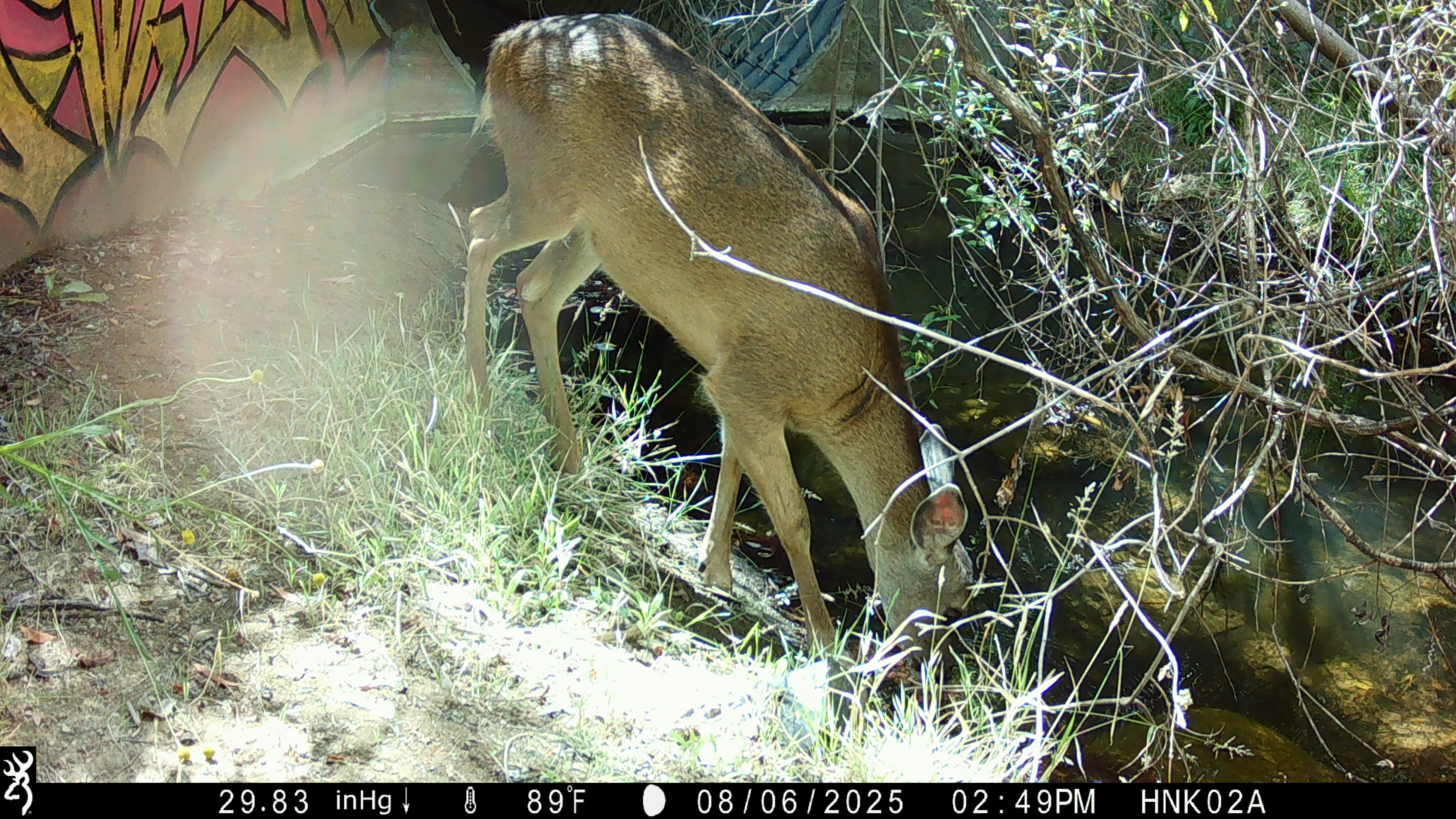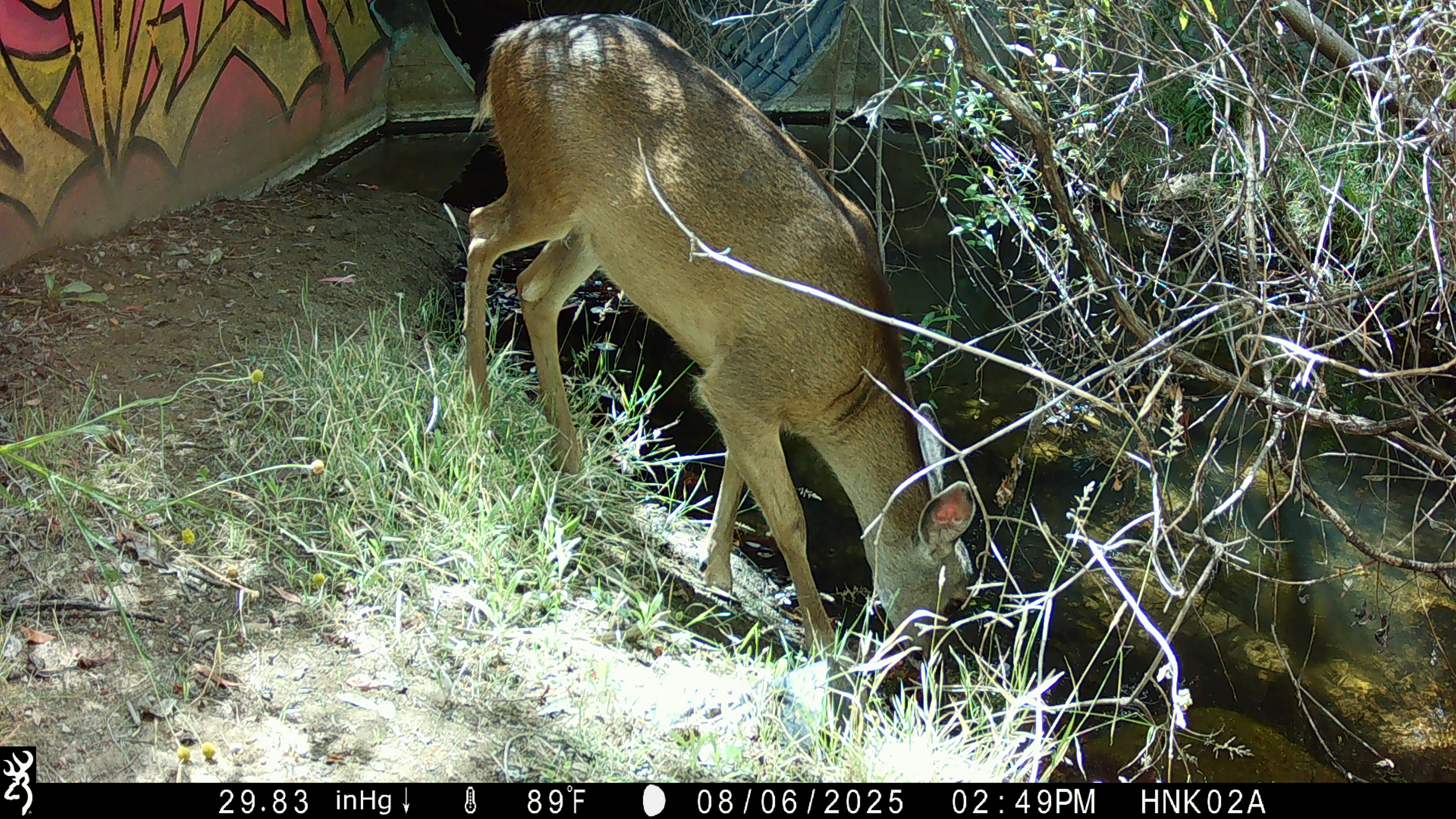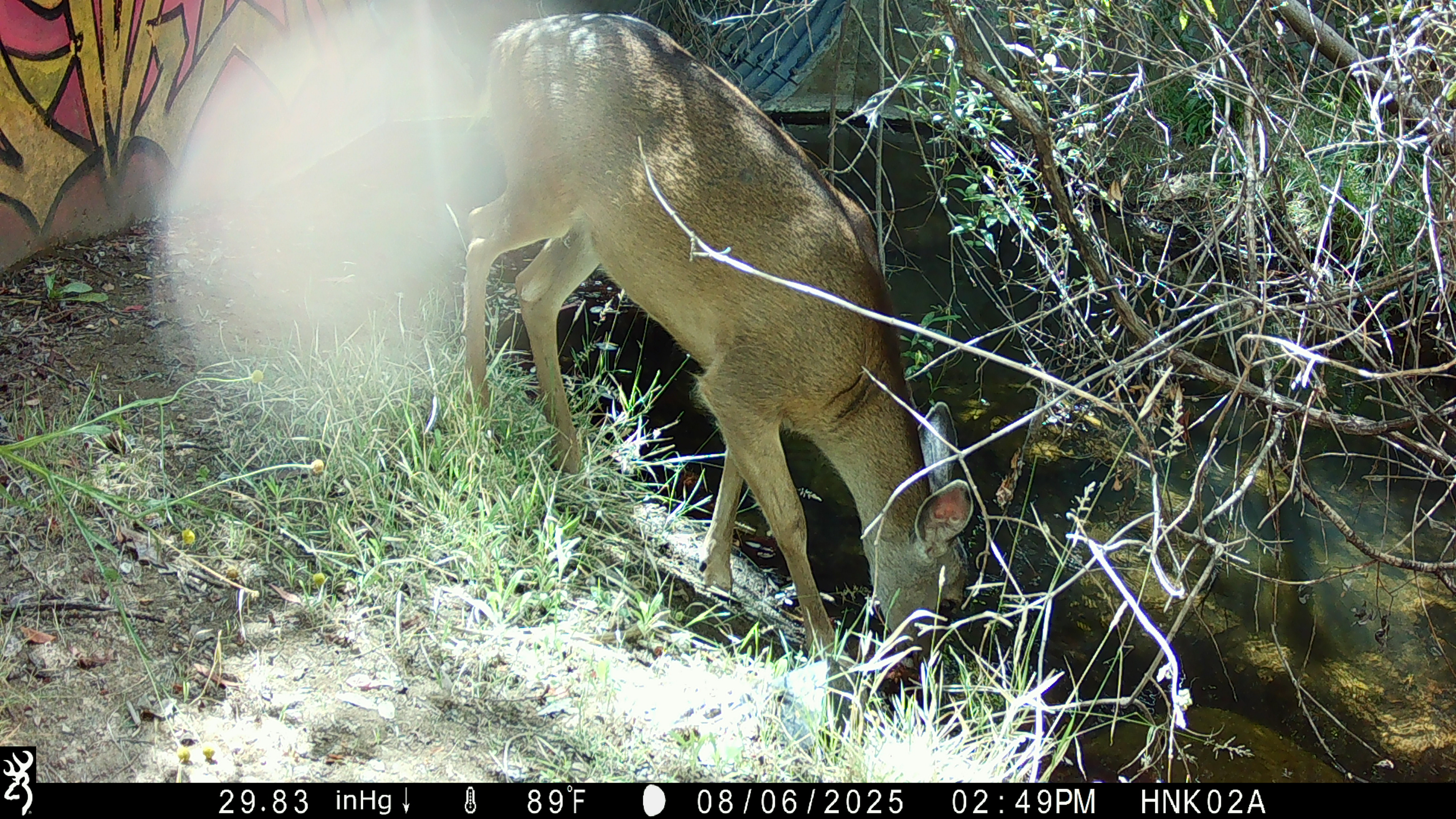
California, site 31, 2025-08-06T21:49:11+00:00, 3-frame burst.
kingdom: Animalia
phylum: Chordata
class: Mammalia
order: Artiodactyla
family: Cervidae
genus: Odocoileus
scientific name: Odocoileus hemionus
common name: mule deer